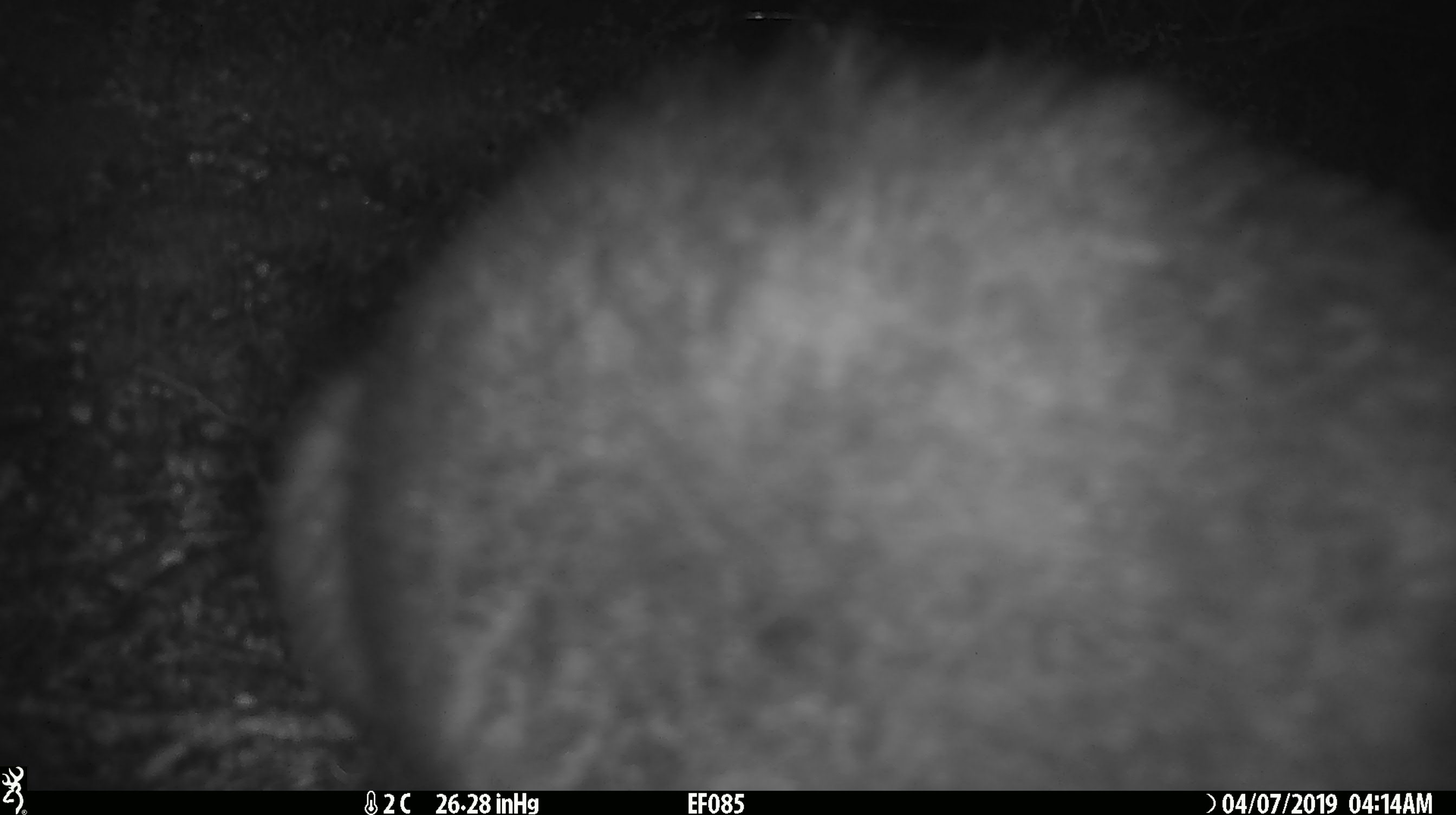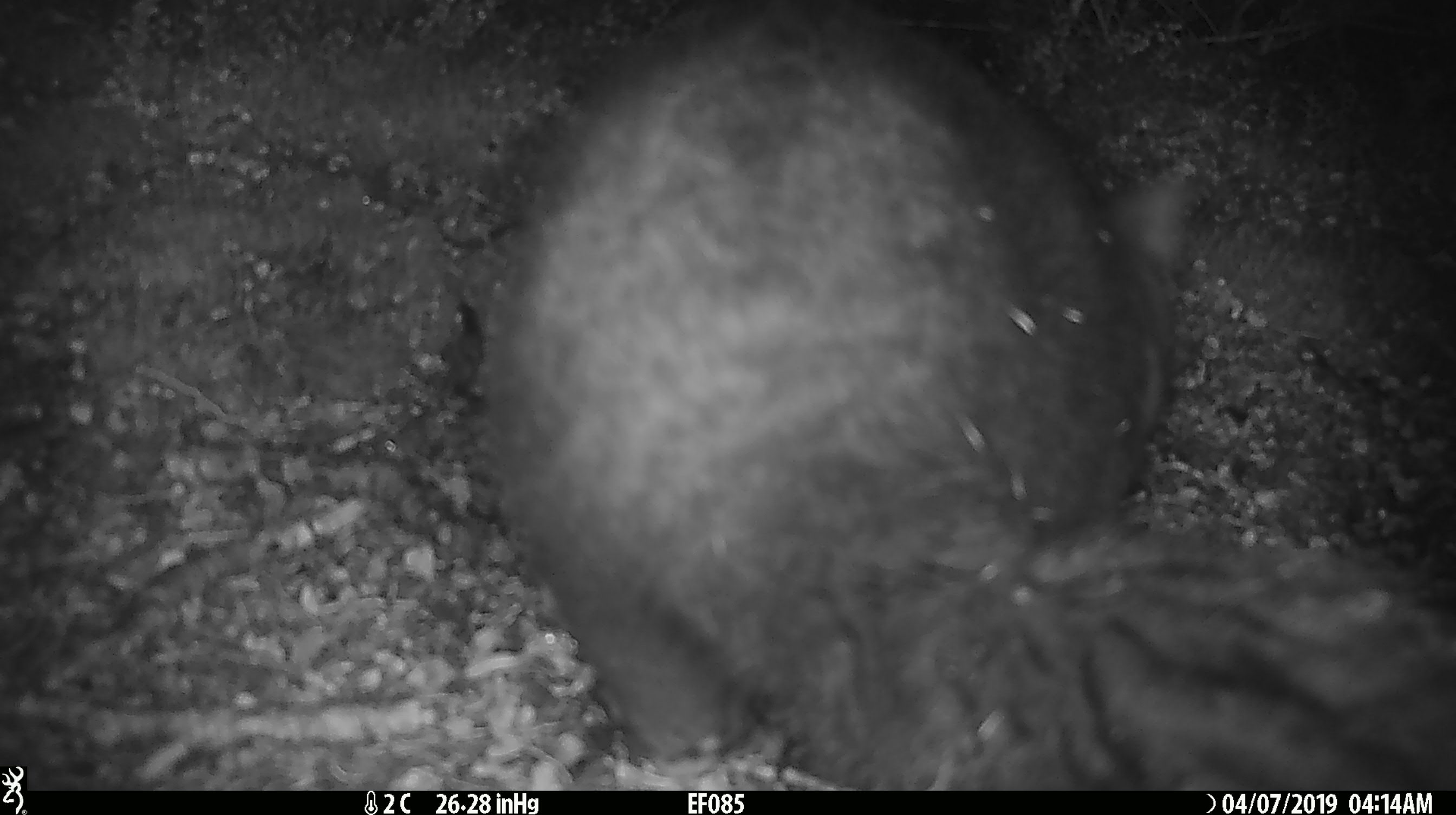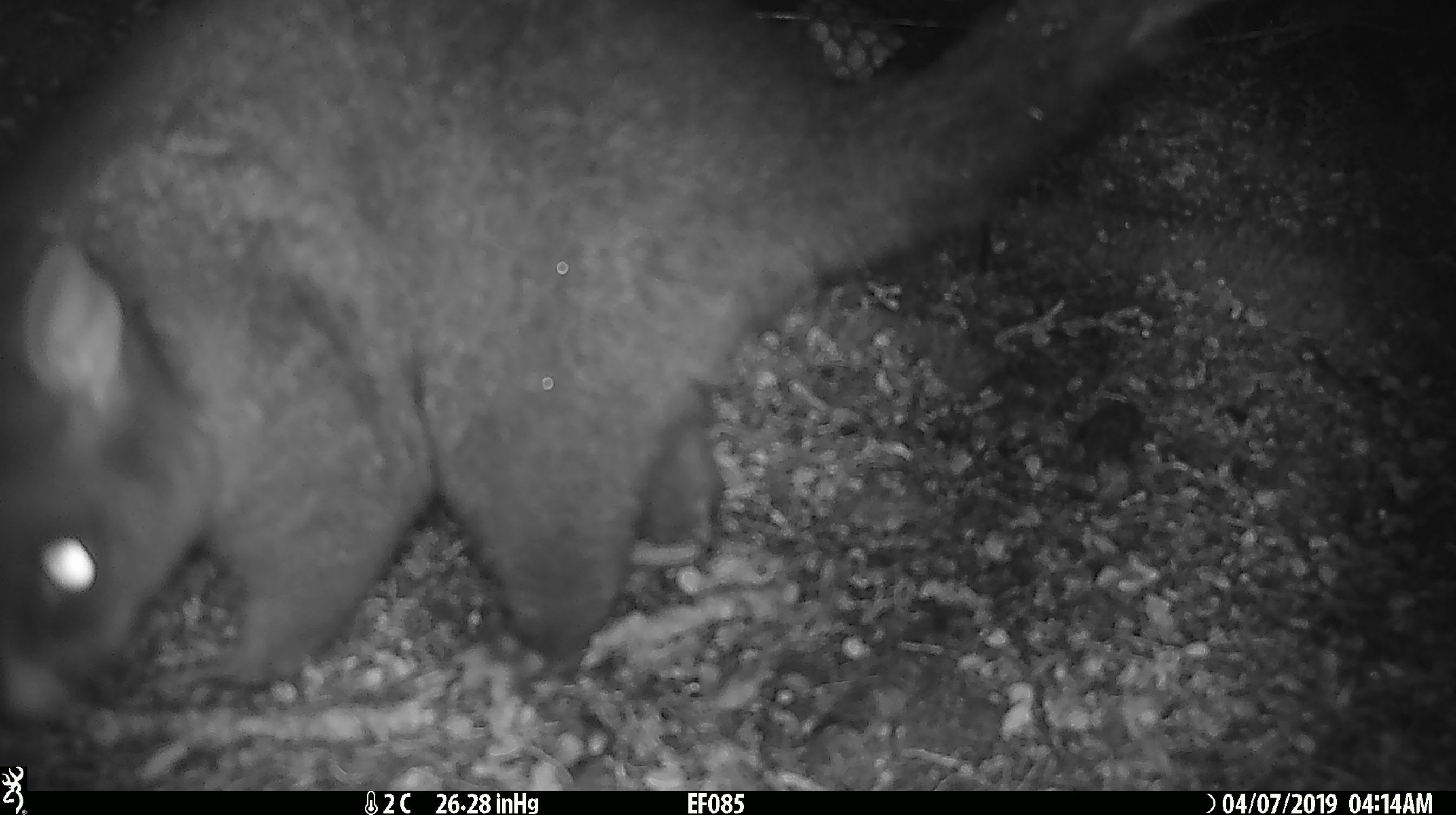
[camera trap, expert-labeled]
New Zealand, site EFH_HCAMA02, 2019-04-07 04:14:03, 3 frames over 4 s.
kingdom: Animalia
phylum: Chordata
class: Mammalia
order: Diprotodontia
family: Phalangeridae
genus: Trichosurus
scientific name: Trichosurus vulpecula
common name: common brushtail possum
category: possum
Possum (common brushtail possum) (Trichosurus vulpecula).